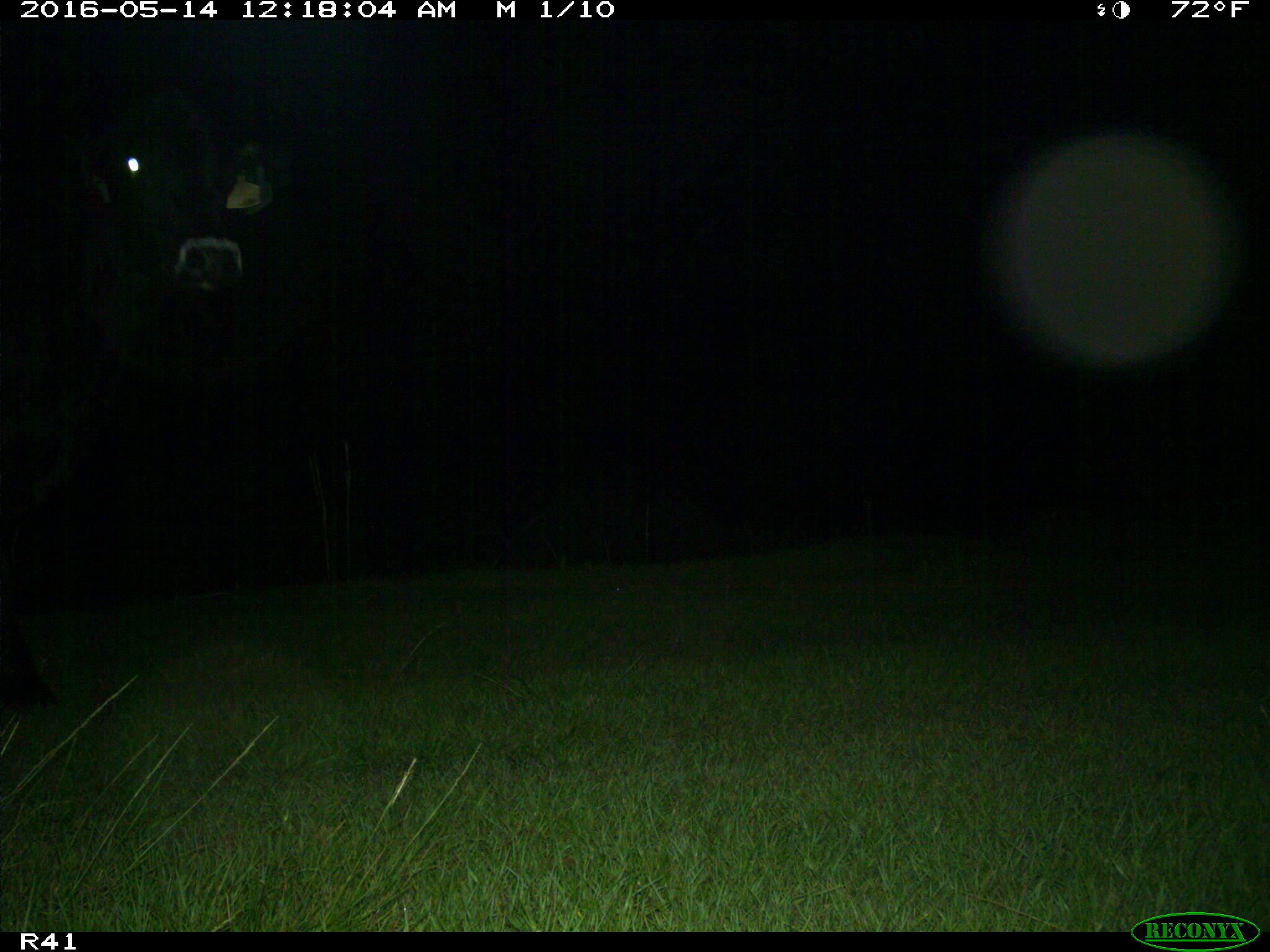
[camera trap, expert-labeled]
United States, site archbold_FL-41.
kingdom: Animalia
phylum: Chordata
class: Mammalia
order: Artiodactyla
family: Bovidae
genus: Bos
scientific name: Bos taurus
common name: domestic cow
Bos taurus (domestic cow).